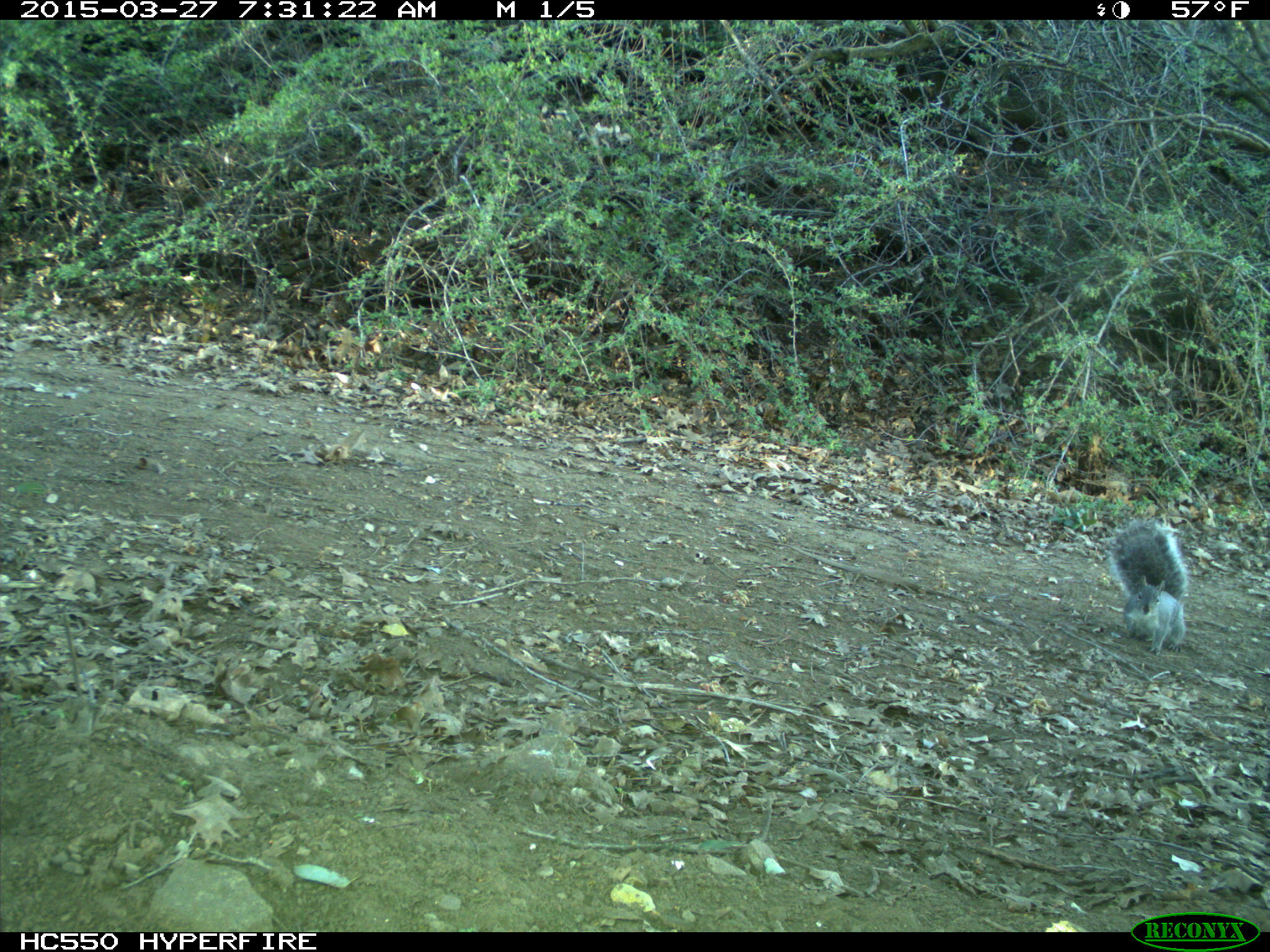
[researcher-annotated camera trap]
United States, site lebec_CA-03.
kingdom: Animalia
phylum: Chordata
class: Mammalia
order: Rodentia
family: Sciuridae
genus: Sciurus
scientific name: Sciurus carolinensis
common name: eastern gray squirrel